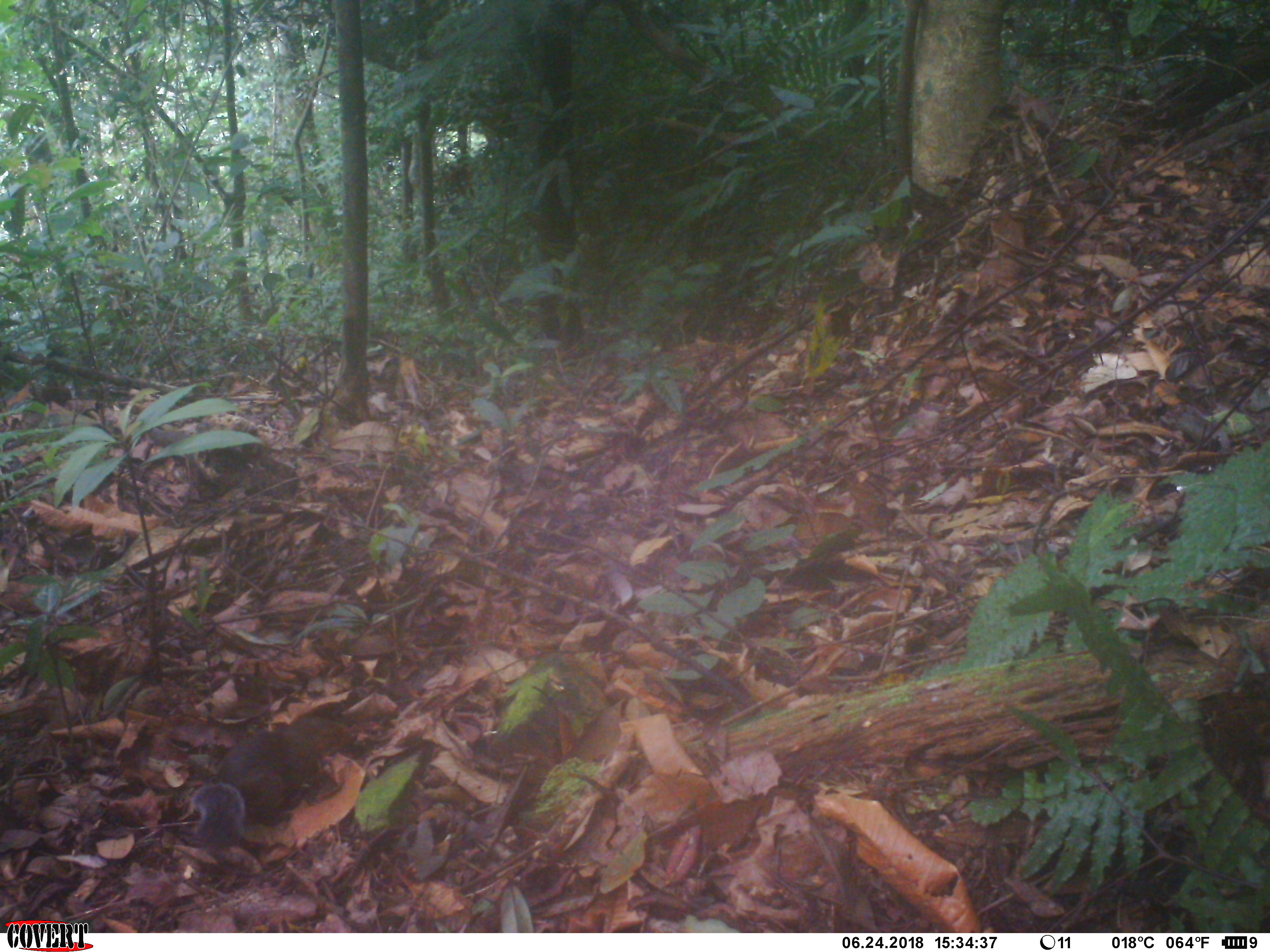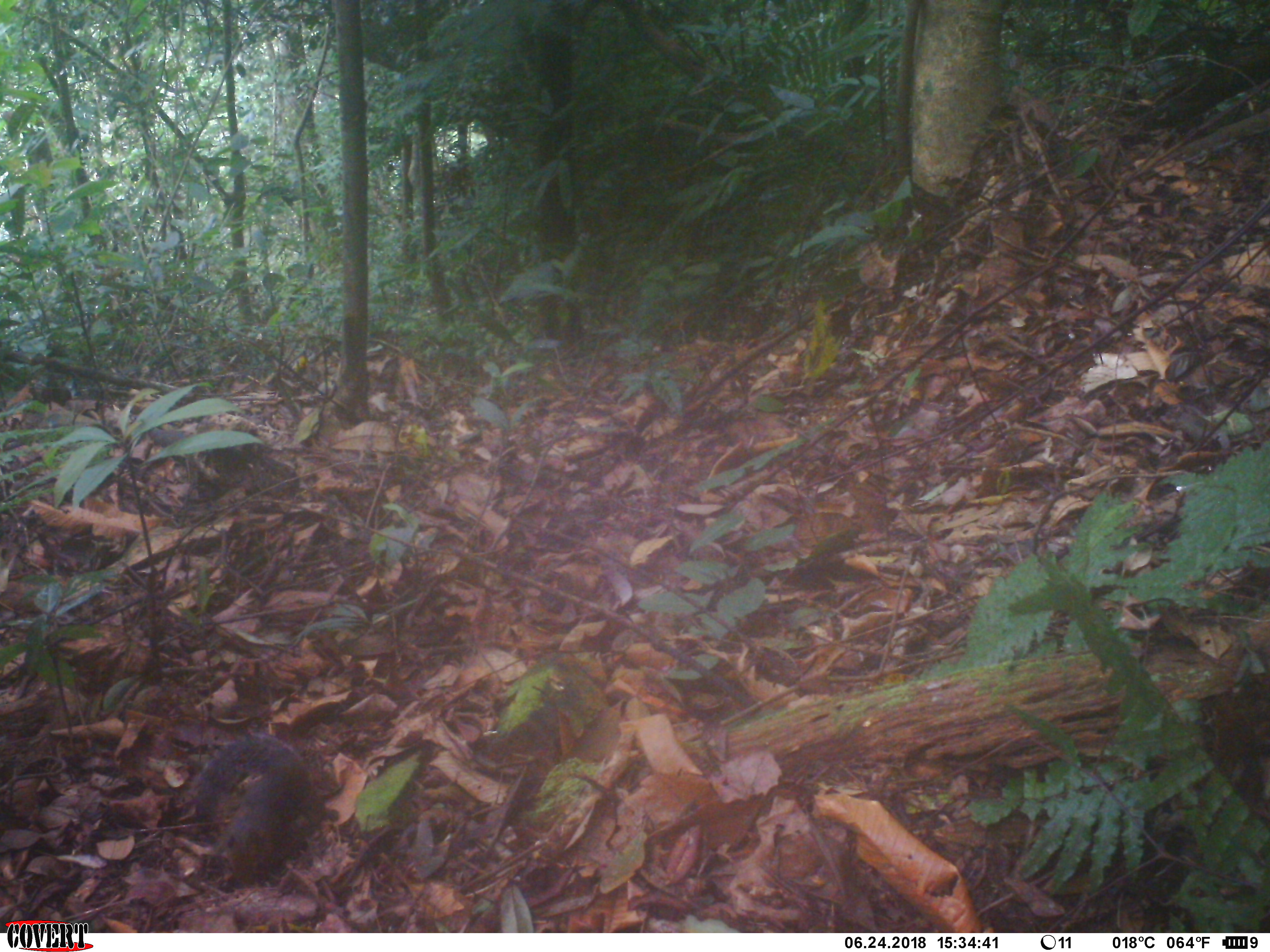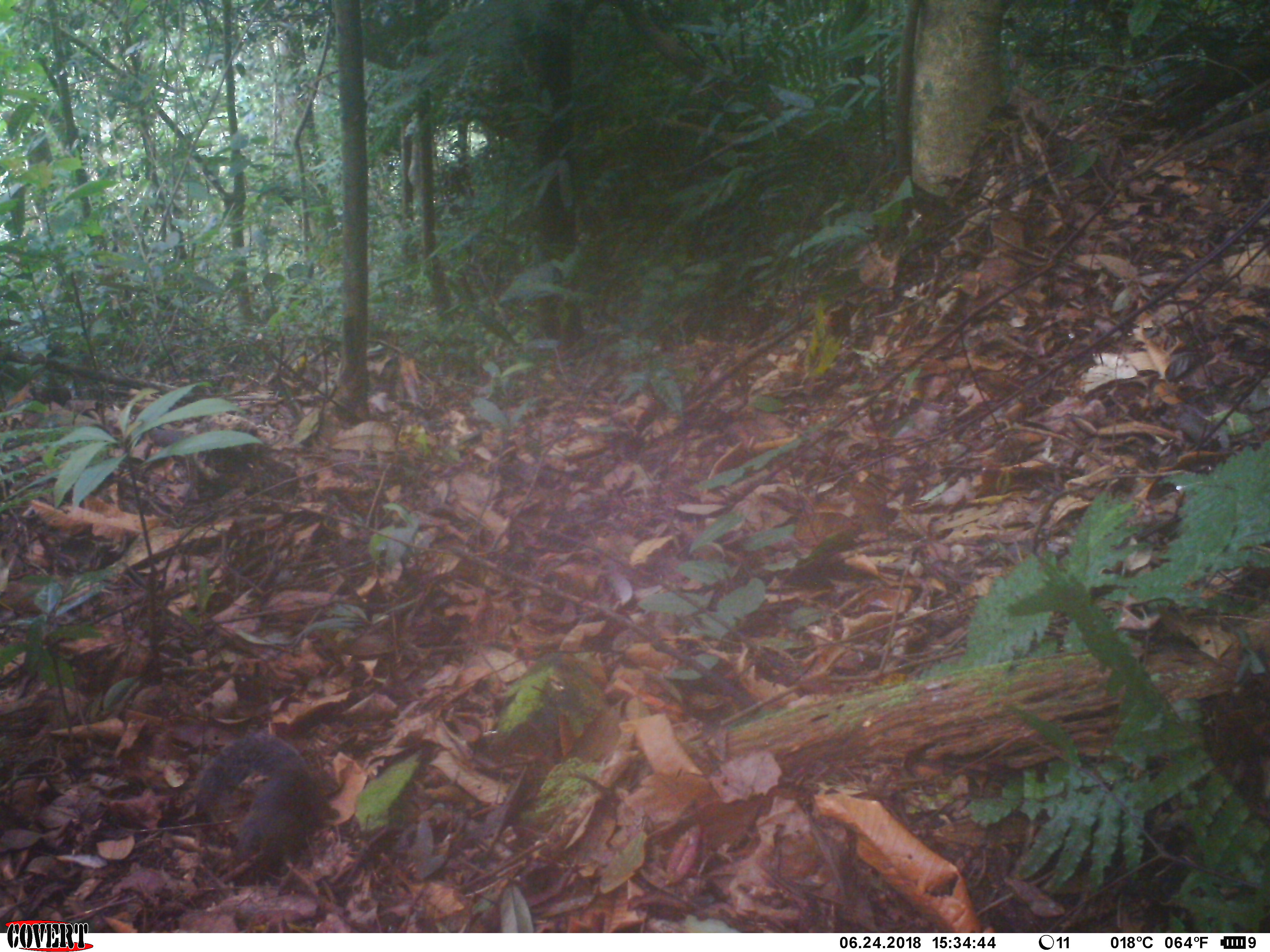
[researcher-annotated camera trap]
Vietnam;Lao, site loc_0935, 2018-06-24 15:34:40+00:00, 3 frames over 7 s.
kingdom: Animalia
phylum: Chordata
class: Mammalia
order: Rodentia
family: Sciuridae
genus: Dremomys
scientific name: Dremomys rufigenis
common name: red-cheeked squirrel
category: red cheeked squirrel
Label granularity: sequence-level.